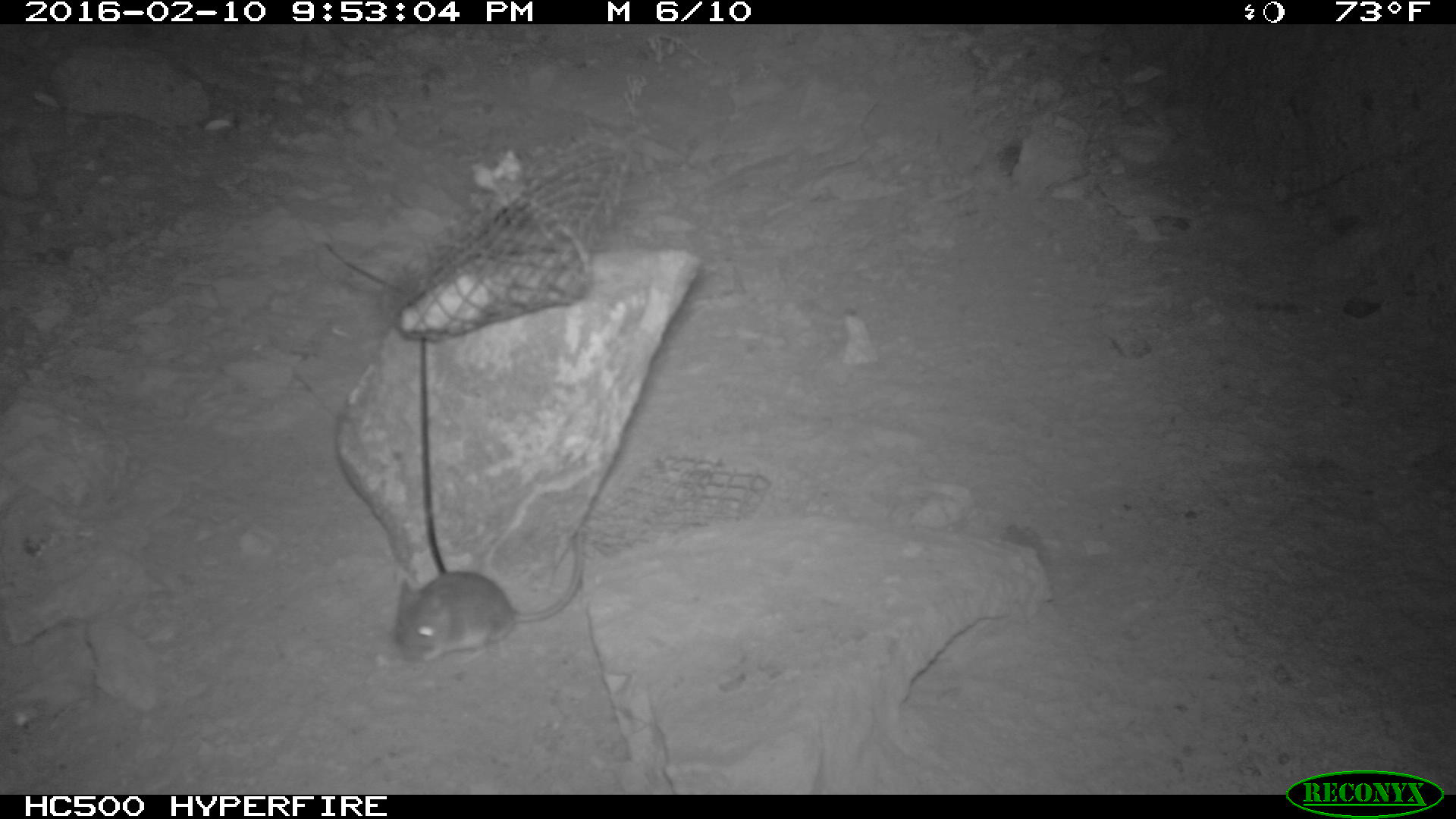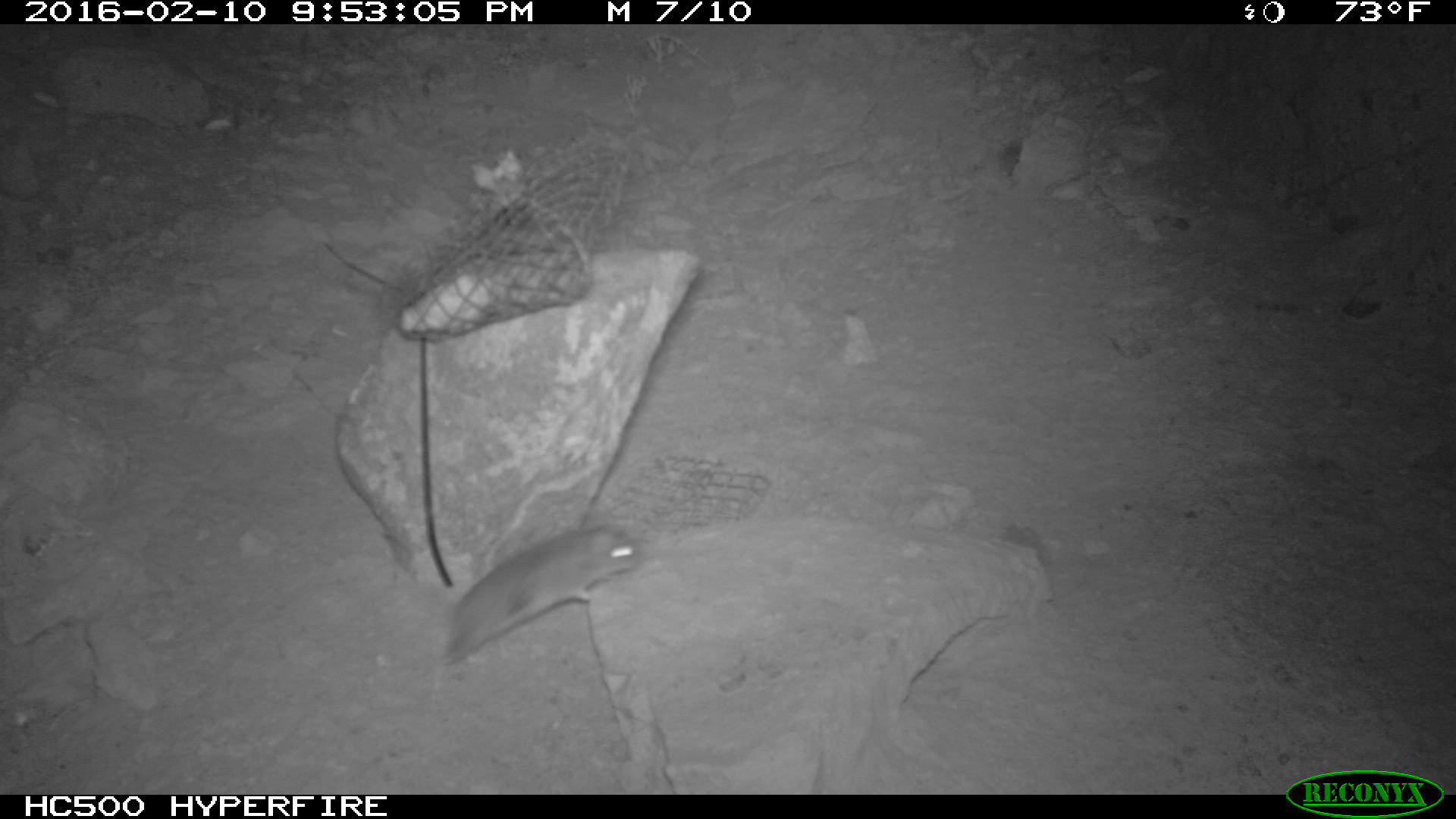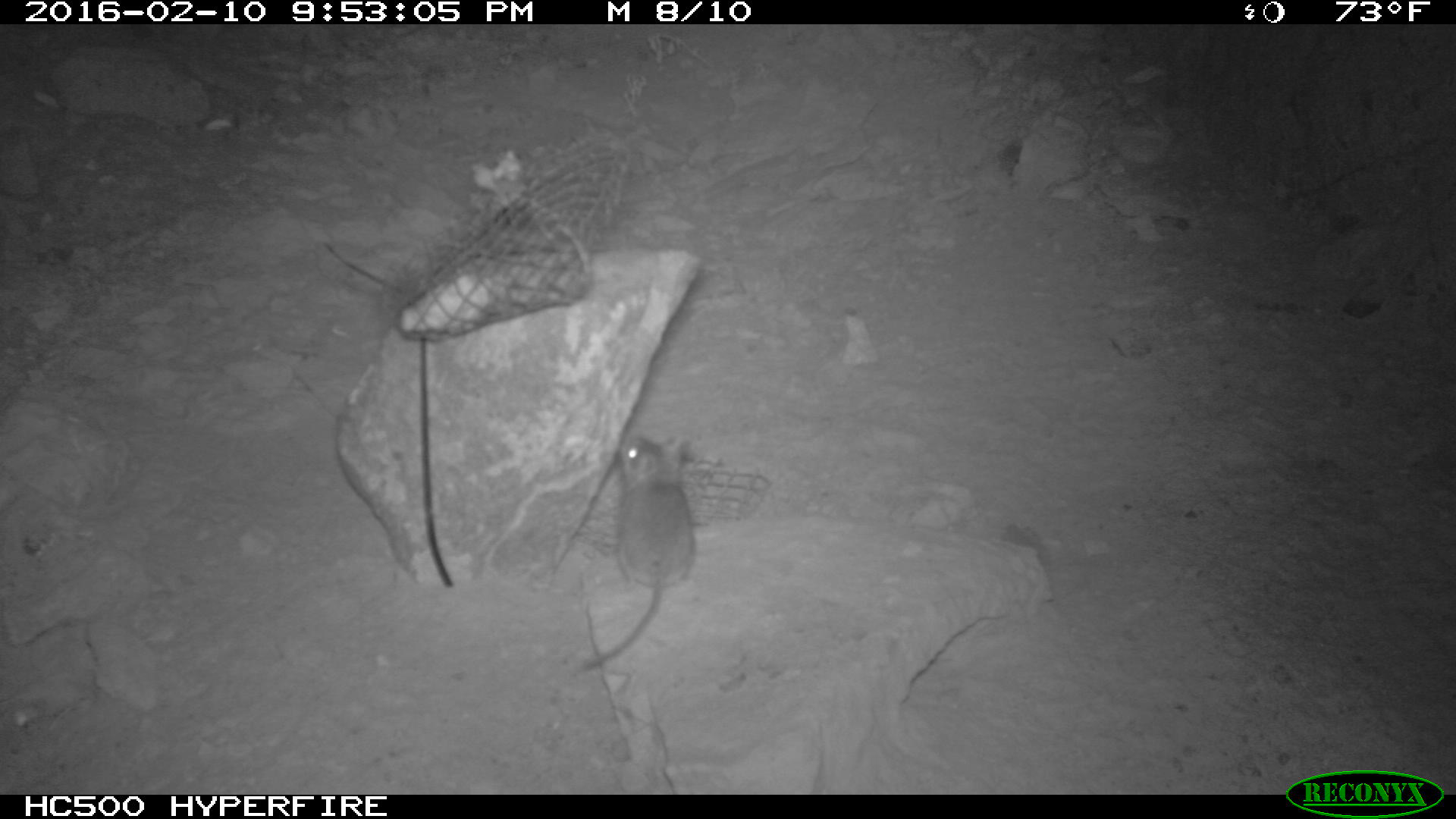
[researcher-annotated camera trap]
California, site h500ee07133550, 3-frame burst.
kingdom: Animalia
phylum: Chordata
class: Mammalia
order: Rodentia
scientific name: Rodentia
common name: rodent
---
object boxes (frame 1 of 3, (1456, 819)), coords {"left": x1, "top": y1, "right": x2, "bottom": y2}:
rodent: {"left": 389, "top": 531, "right": 585, "bottom": 666}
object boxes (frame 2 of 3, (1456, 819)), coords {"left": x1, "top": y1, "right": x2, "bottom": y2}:
rodent: {"left": 444, "top": 520, "right": 642, "bottom": 669}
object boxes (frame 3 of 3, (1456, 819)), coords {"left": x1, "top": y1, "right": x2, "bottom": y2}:
rodent: {"left": 578, "top": 431, "right": 698, "bottom": 670}